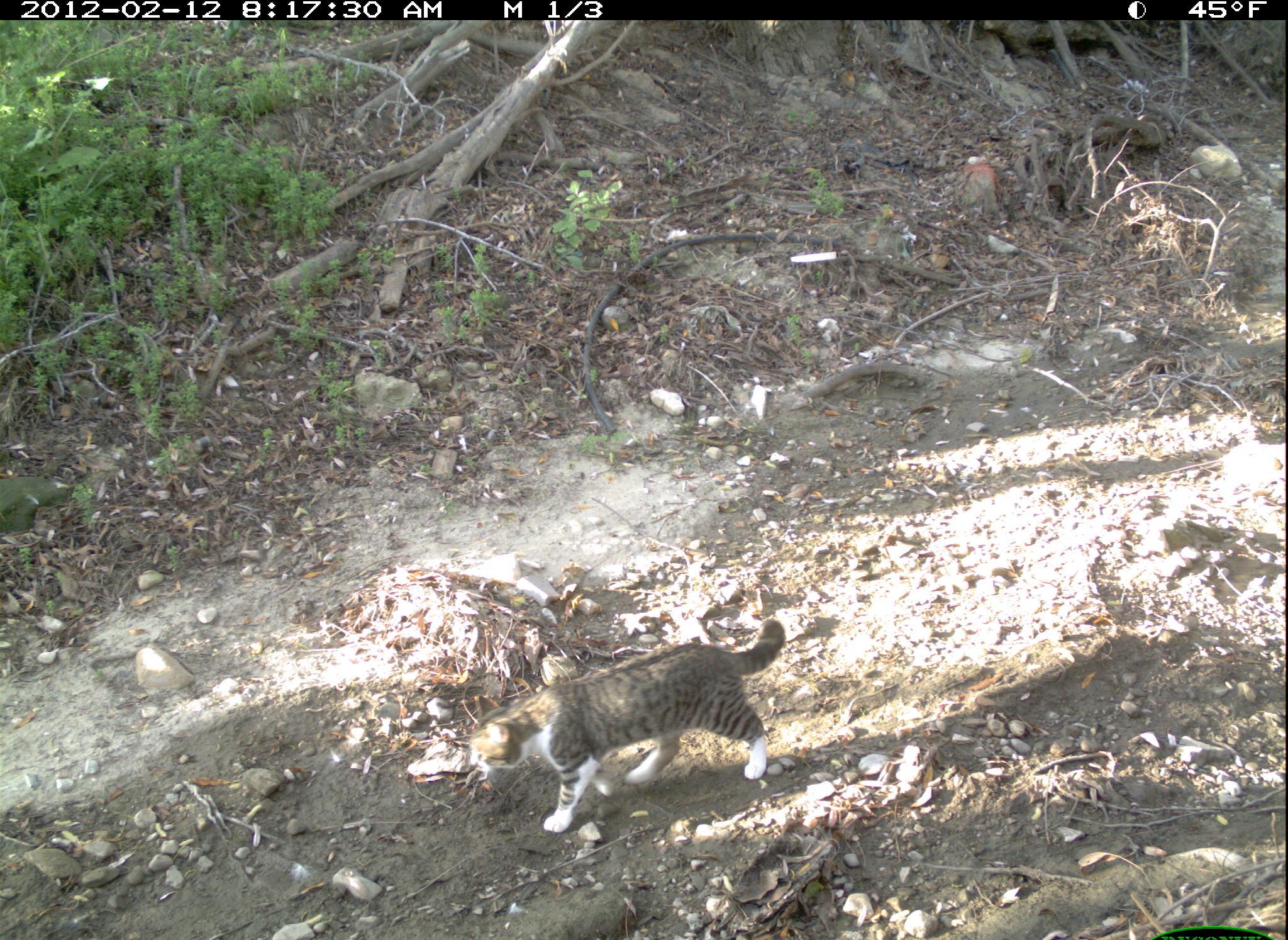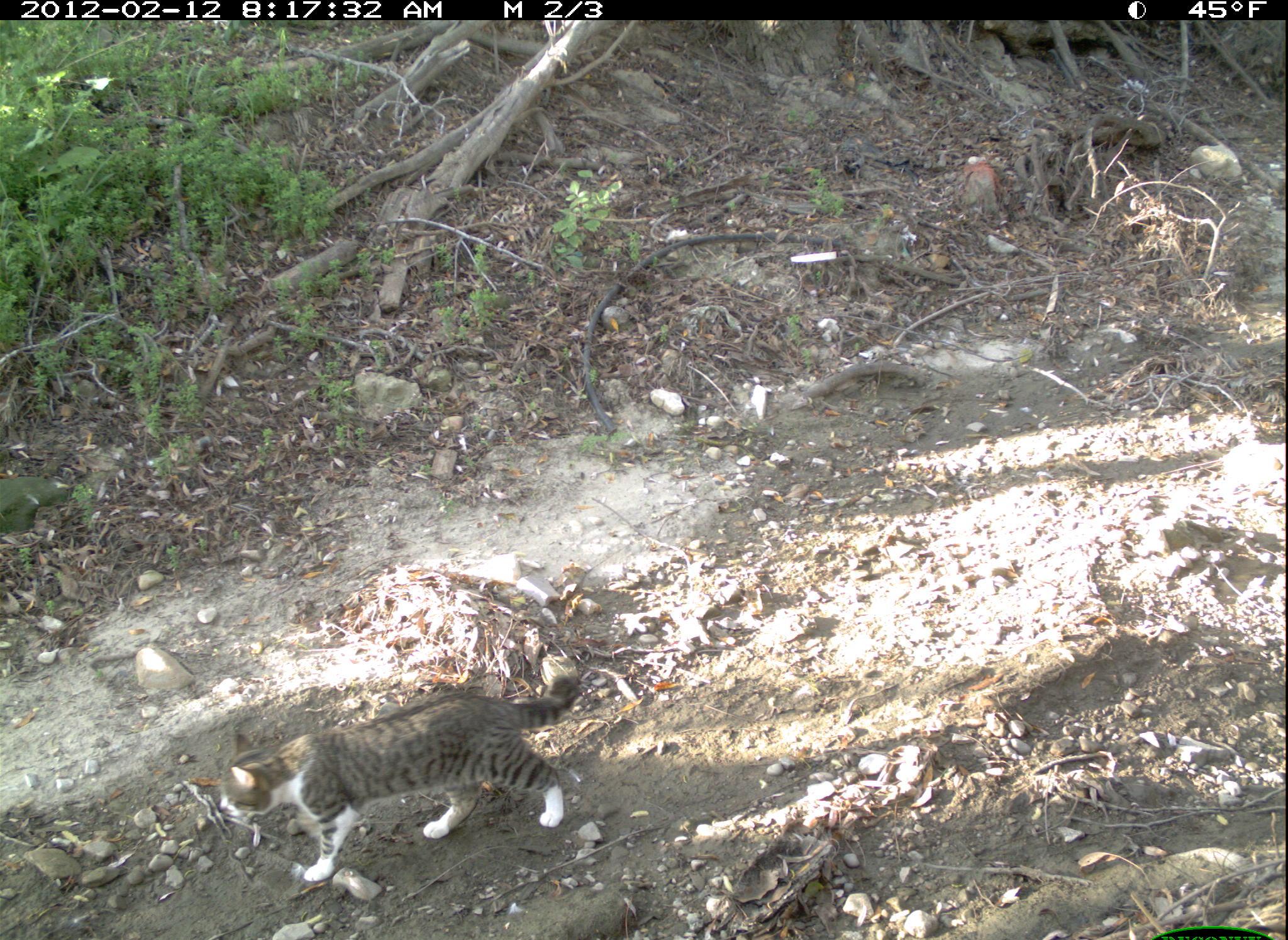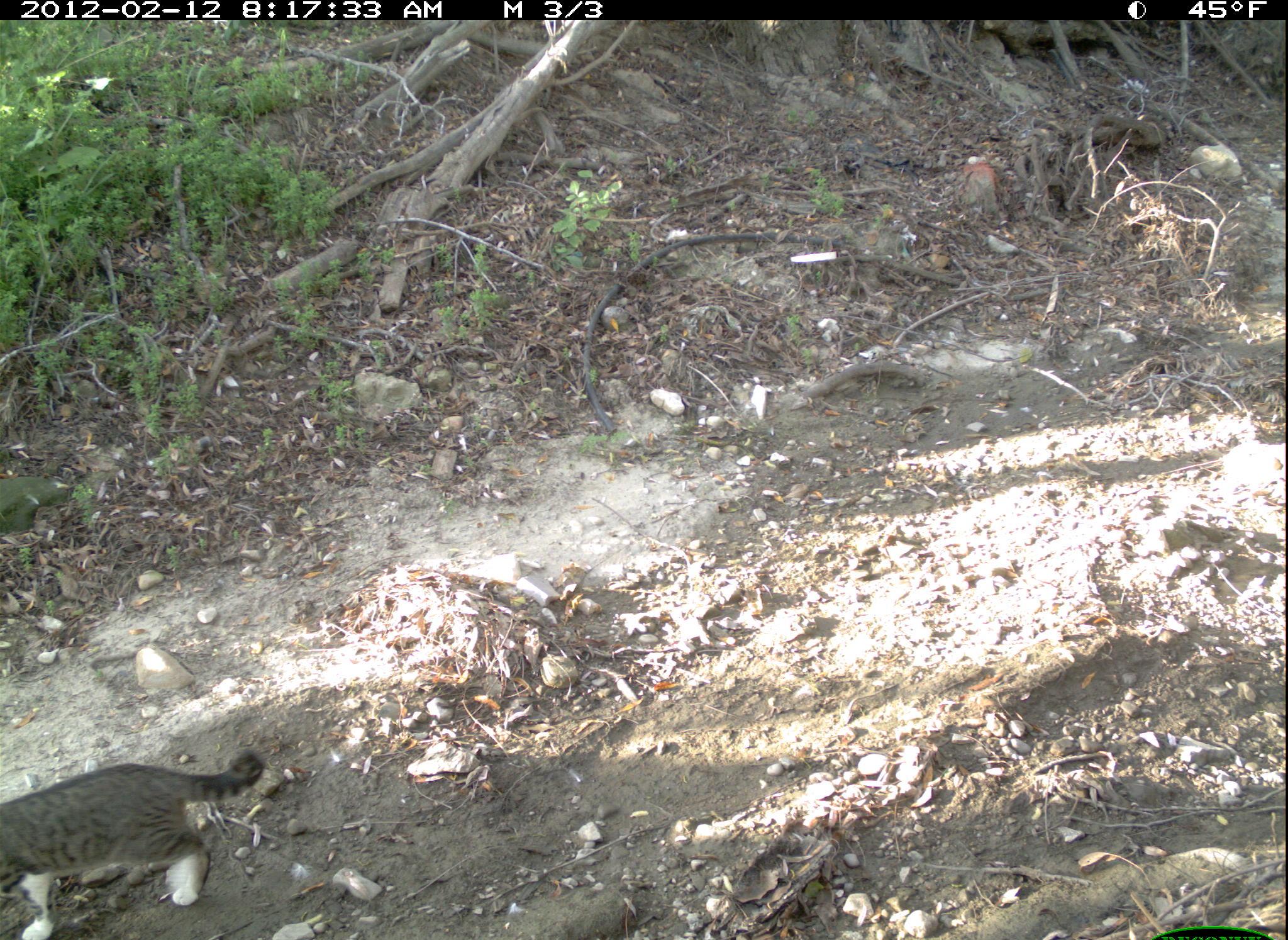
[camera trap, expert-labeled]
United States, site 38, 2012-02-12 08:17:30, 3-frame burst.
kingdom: Animalia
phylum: Chordata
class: Mammalia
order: Carnivora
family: Felidae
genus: Felis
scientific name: Felis catus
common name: cat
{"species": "cat (Felis catus)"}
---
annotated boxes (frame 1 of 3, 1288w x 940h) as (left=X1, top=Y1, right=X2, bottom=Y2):
cat: (left=469, top=588, right=819, bottom=833)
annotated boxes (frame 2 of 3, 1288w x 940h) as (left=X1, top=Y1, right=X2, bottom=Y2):
cat: (left=190, top=670, right=601, bottom=889)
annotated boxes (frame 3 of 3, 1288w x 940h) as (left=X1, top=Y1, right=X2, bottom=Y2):
cat: (left=5, top=752, right=282, bottom=940)